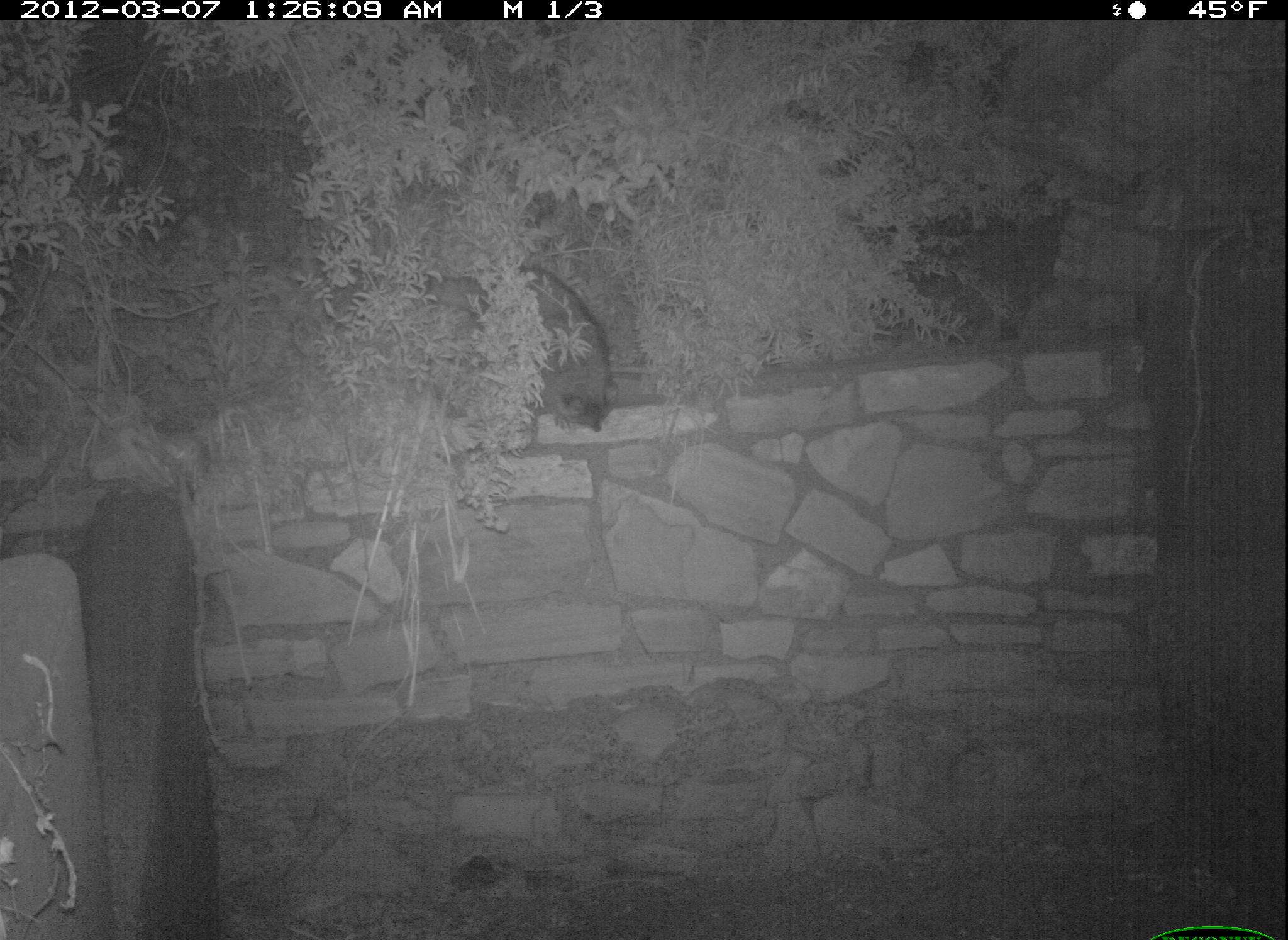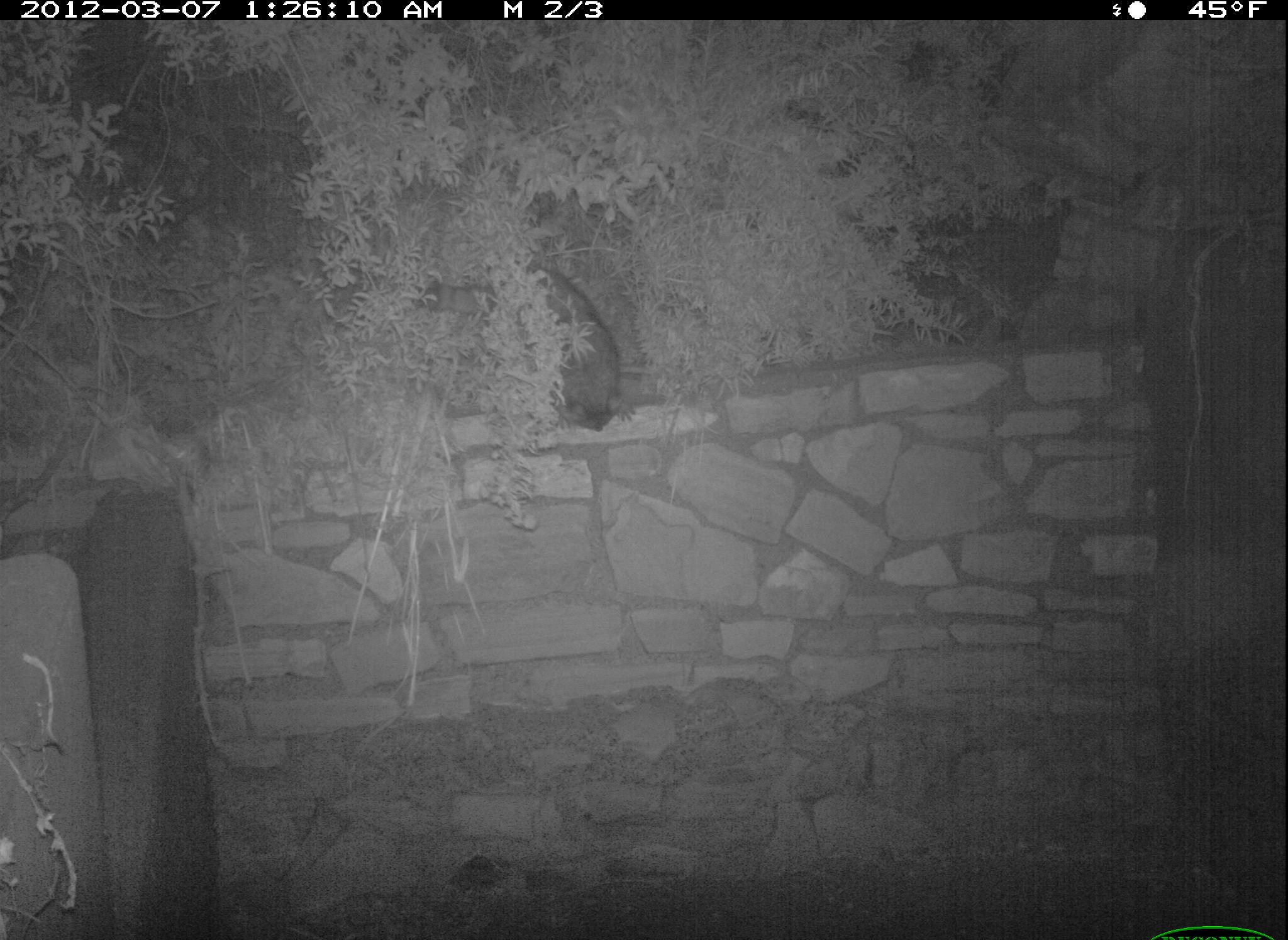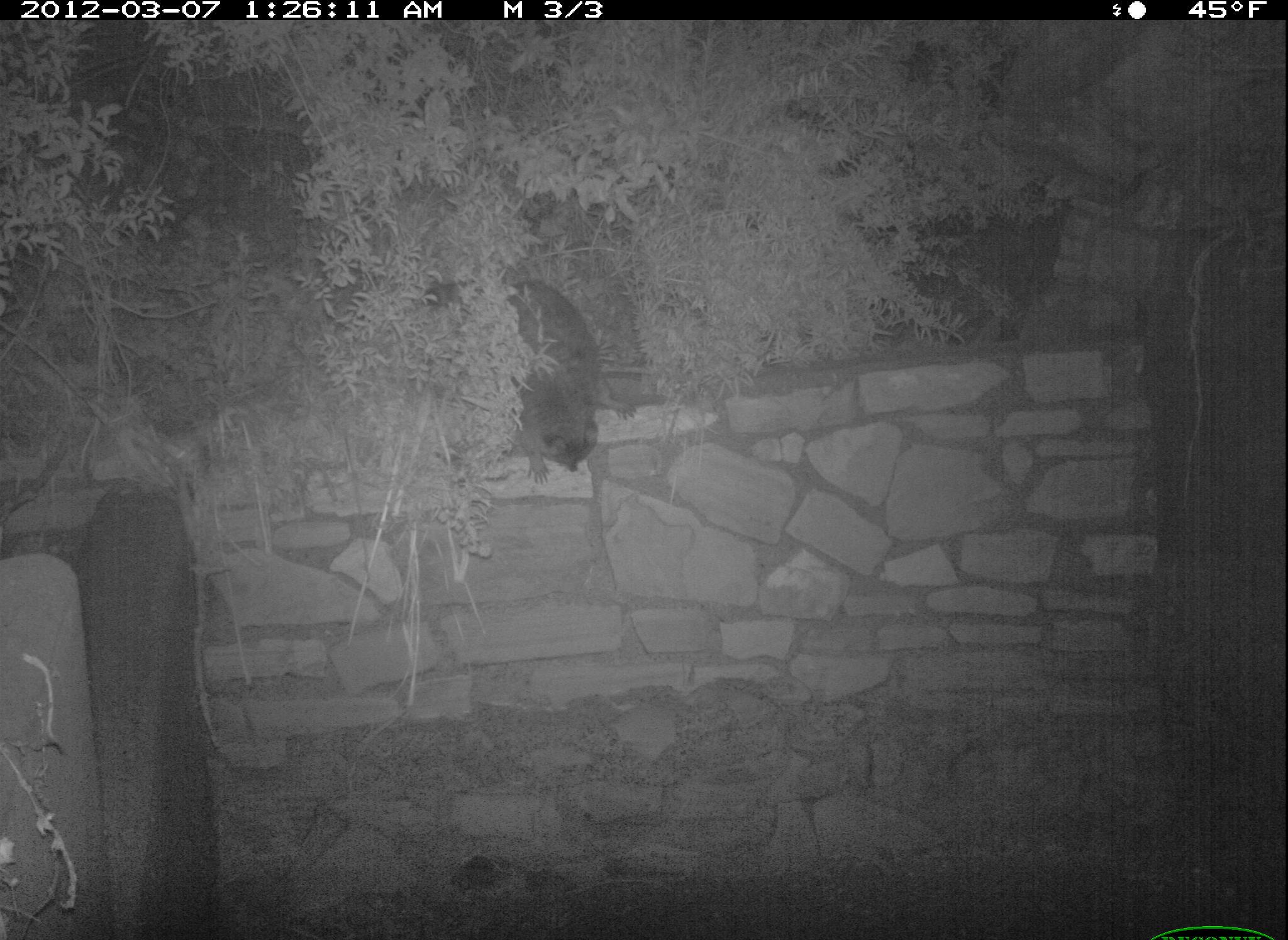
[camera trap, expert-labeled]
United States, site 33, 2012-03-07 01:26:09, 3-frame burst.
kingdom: Animalia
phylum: Chordata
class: Mammalia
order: Carnivora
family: Procyonidae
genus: Procyon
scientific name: Procyon lotor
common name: raccoon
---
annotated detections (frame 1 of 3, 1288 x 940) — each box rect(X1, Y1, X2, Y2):
raccoon: rect(489, 261, 625, 437)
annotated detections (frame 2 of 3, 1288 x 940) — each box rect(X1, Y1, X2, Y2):
raccoon: rect(427, 245, 634, 440)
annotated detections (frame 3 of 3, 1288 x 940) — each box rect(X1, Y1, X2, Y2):
raccoon: rect(427, 266, 613, 494)